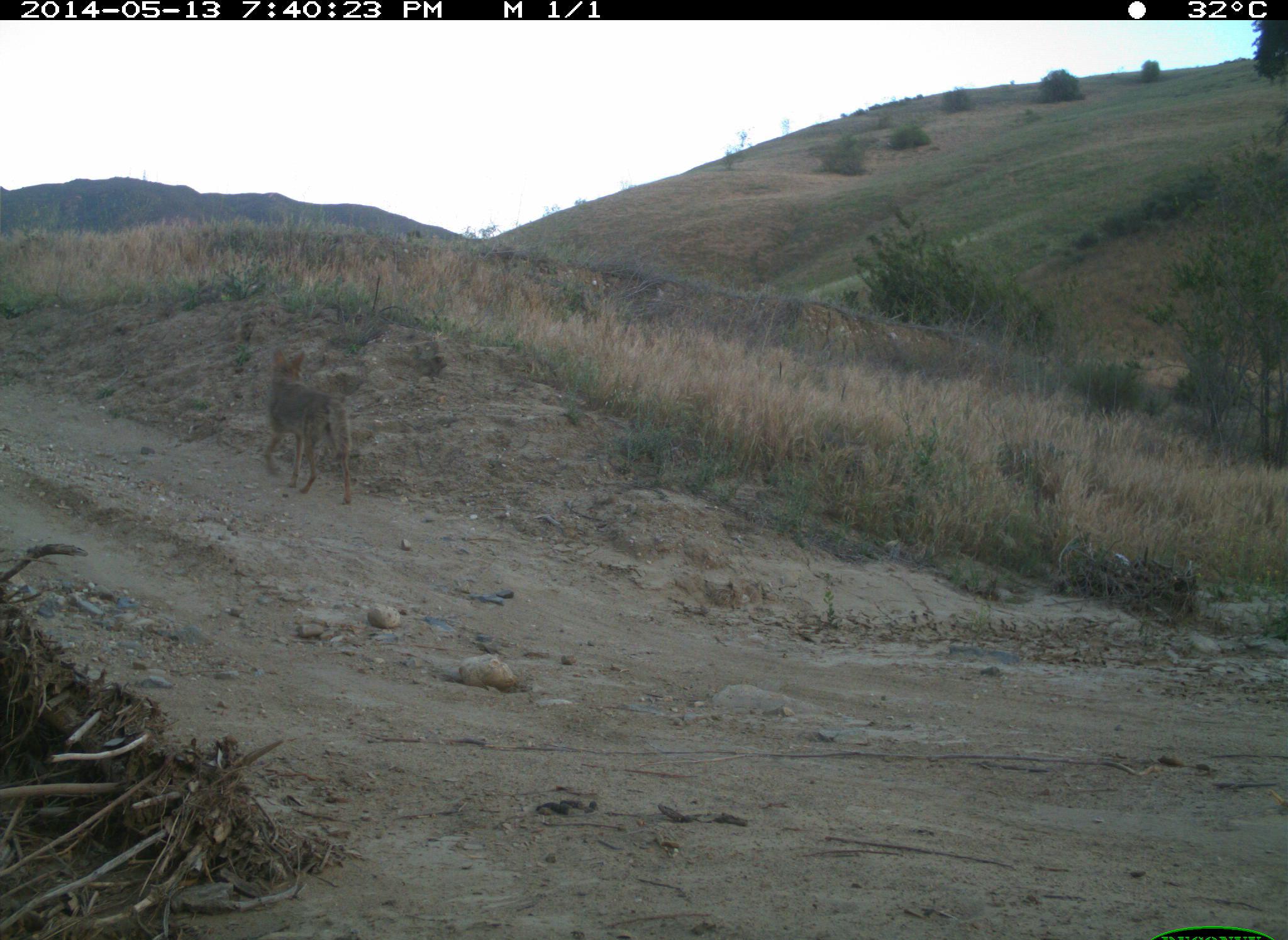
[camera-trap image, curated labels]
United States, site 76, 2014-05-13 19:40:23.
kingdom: Animalia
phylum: Chordata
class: Mammalia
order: Carnivora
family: Canidae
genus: Canis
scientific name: Canis latrans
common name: coyote